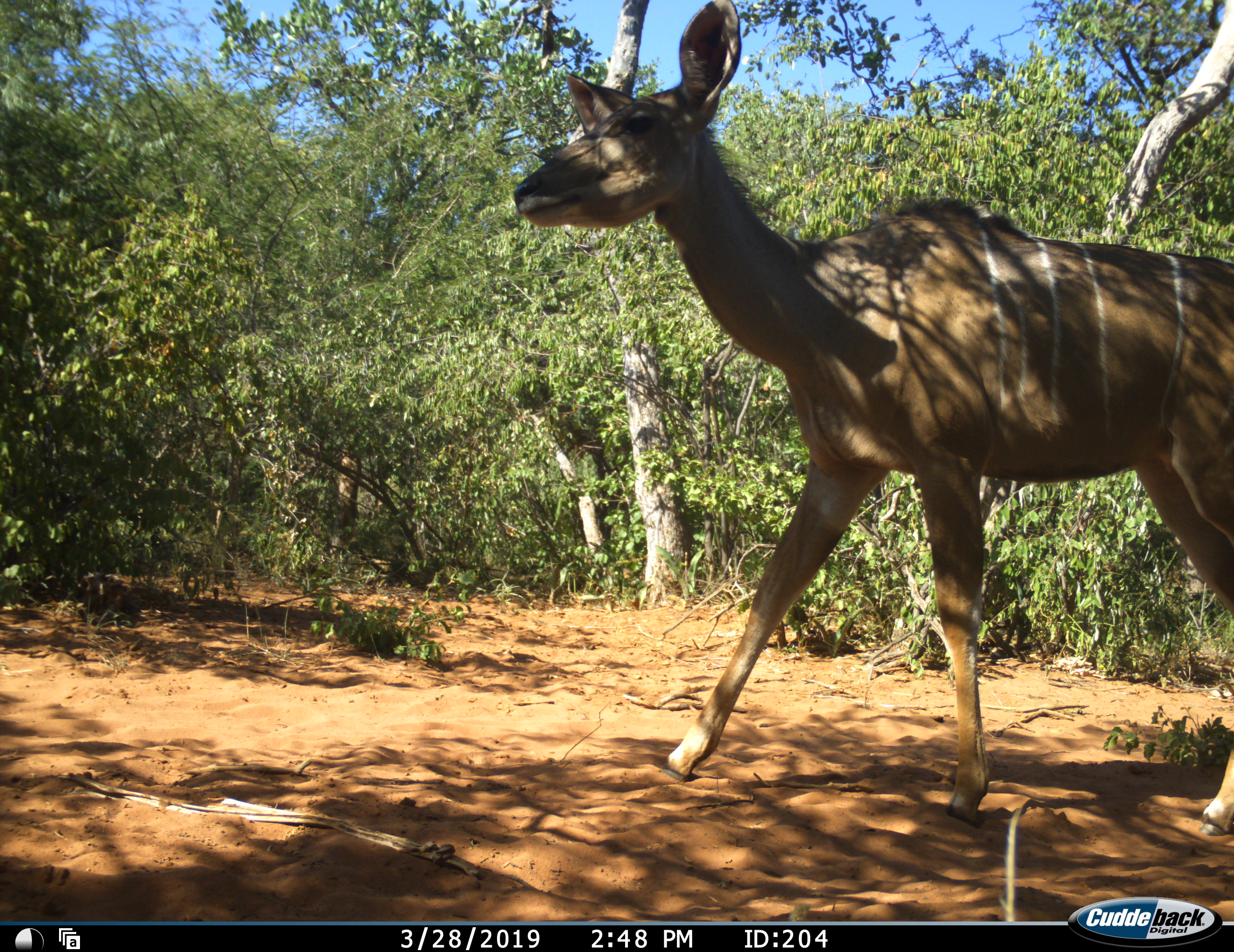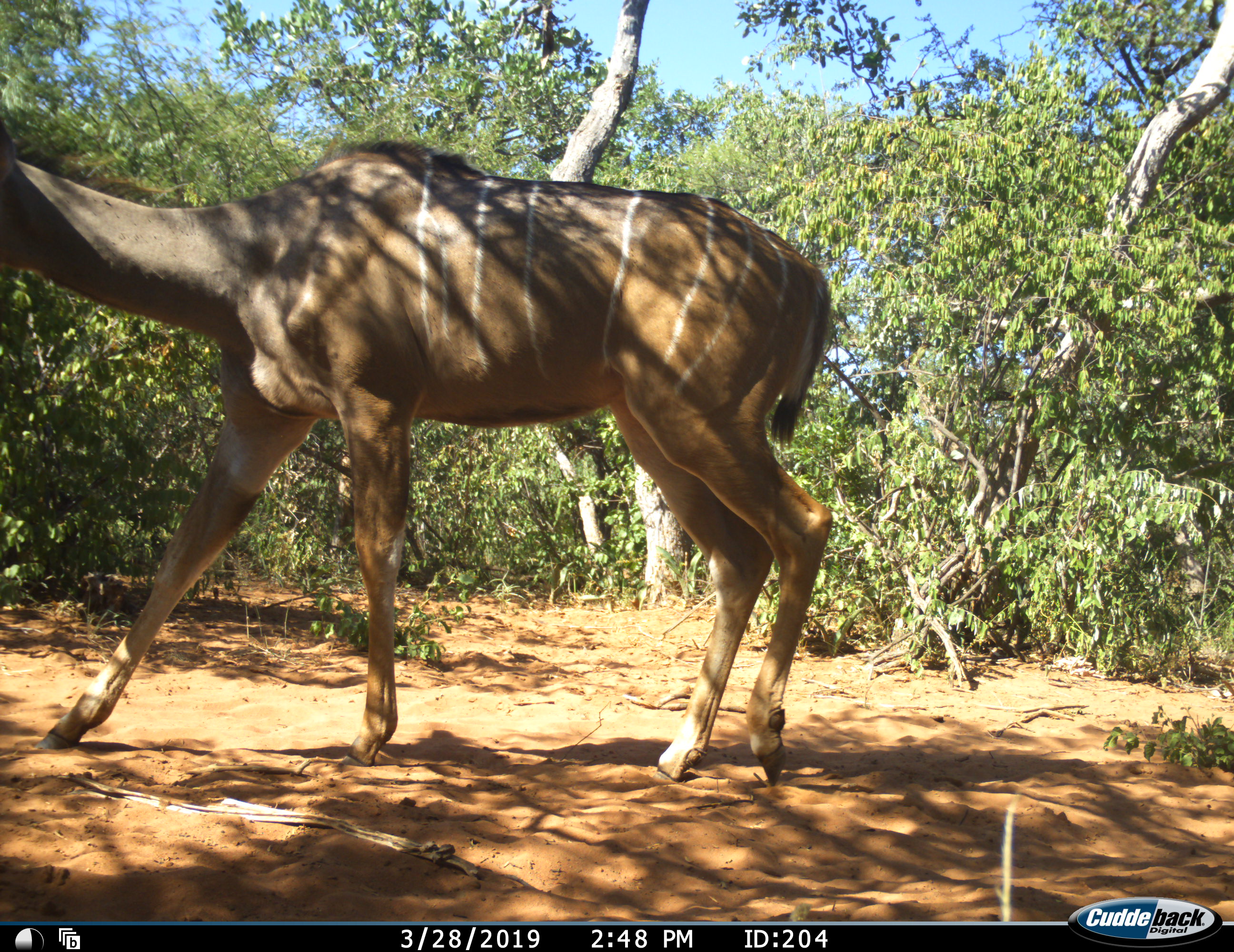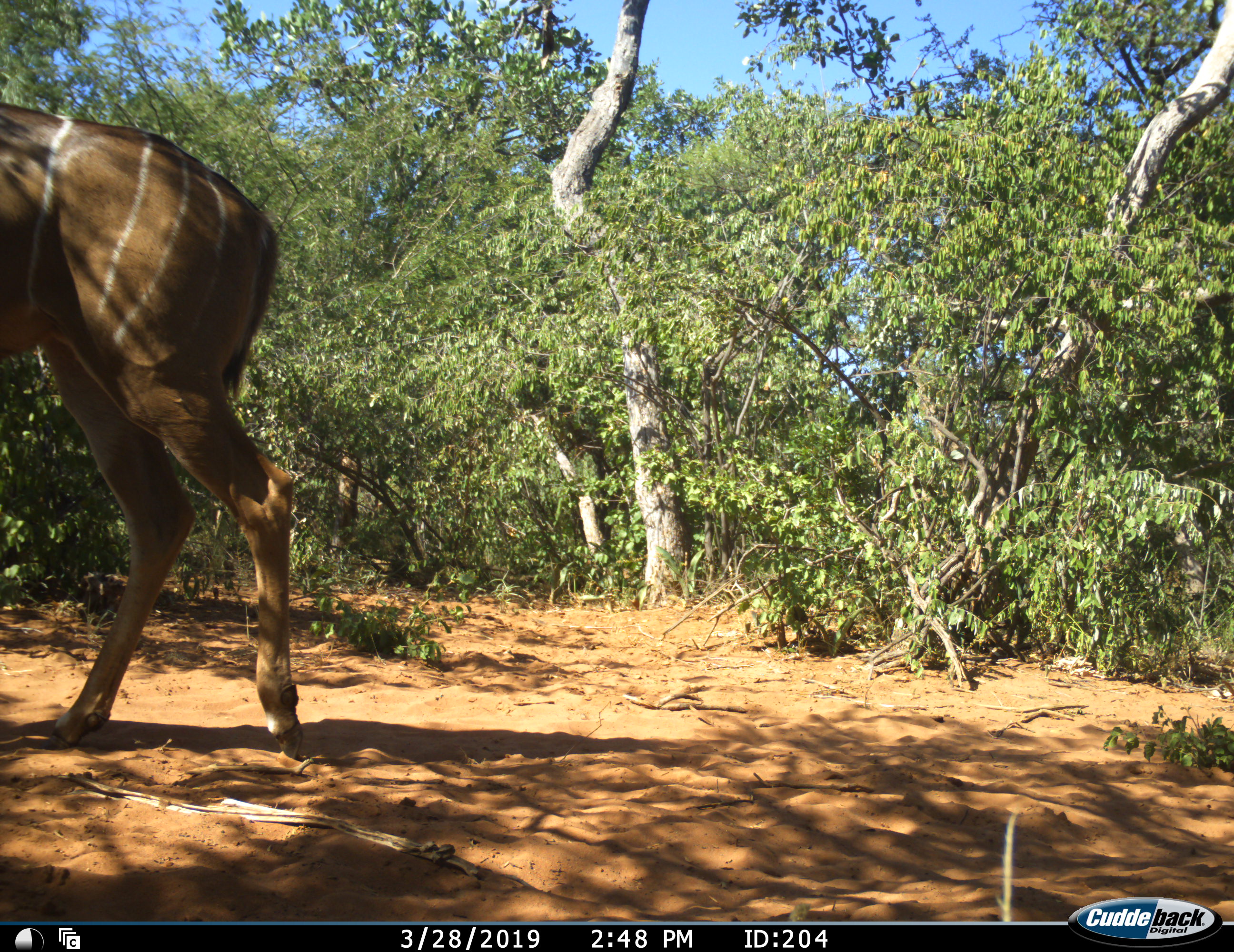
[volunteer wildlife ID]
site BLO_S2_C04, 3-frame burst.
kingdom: Animalia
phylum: Chordata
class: Mammalia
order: Artiodactyla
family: Bovidae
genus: Tragelaphus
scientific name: Tragelaphus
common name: kudu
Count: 1.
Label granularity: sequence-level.